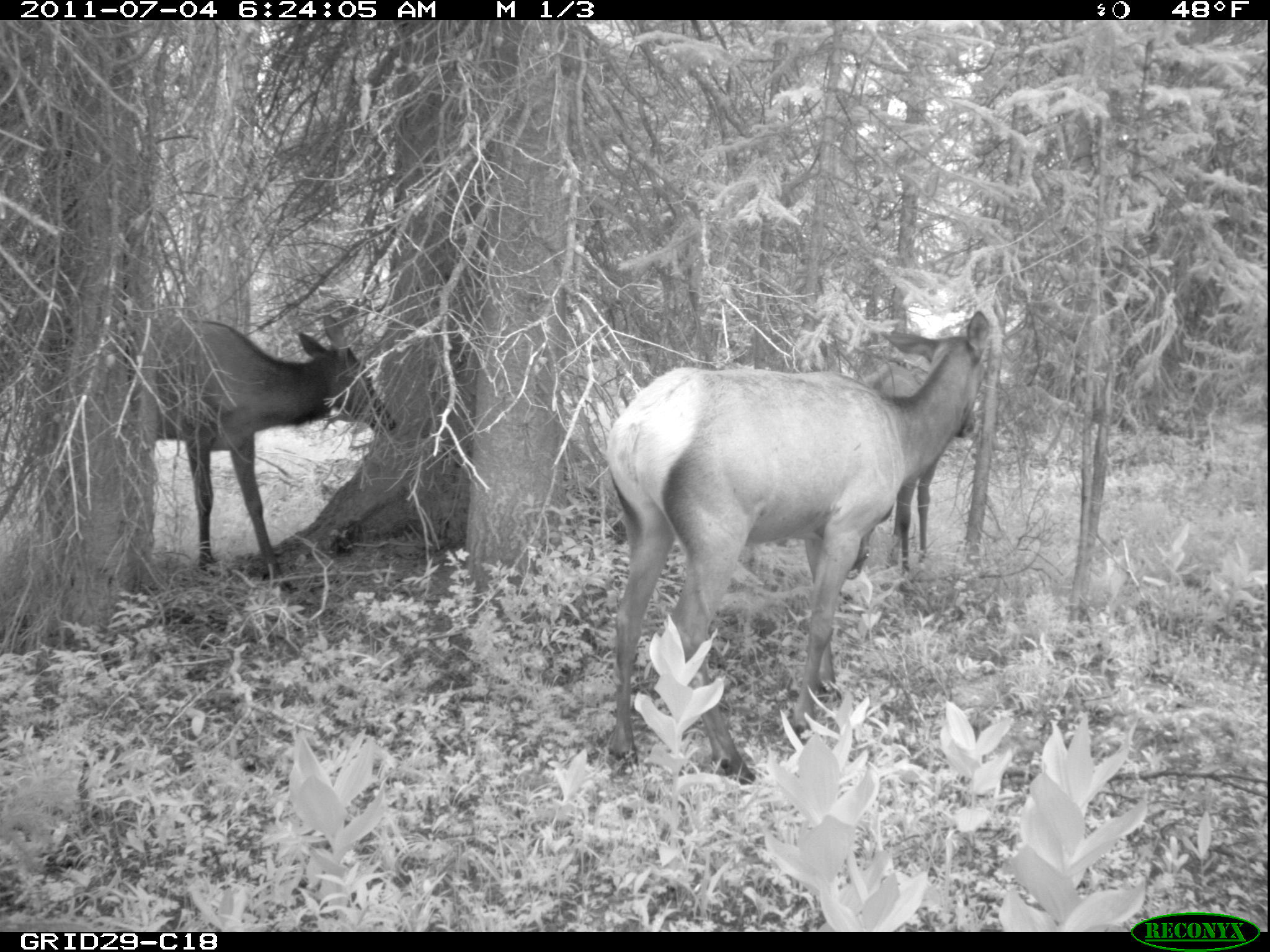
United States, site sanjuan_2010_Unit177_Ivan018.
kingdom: Animalia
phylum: Chordata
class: Mammalia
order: Artiodactyla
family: Cervidae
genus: Cervus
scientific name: Cervus elaphus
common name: red deer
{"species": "Cervus elaphus (red deer)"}